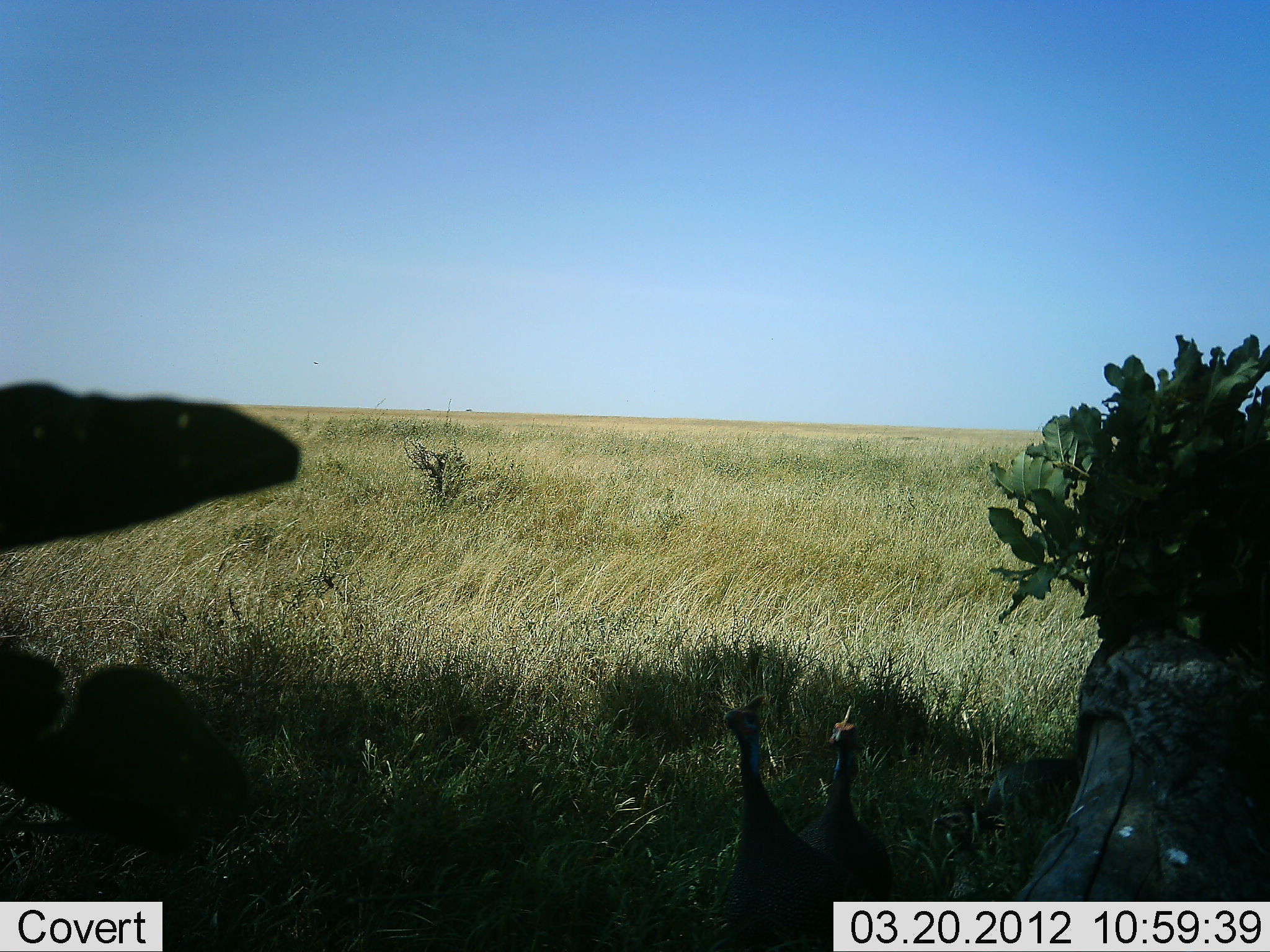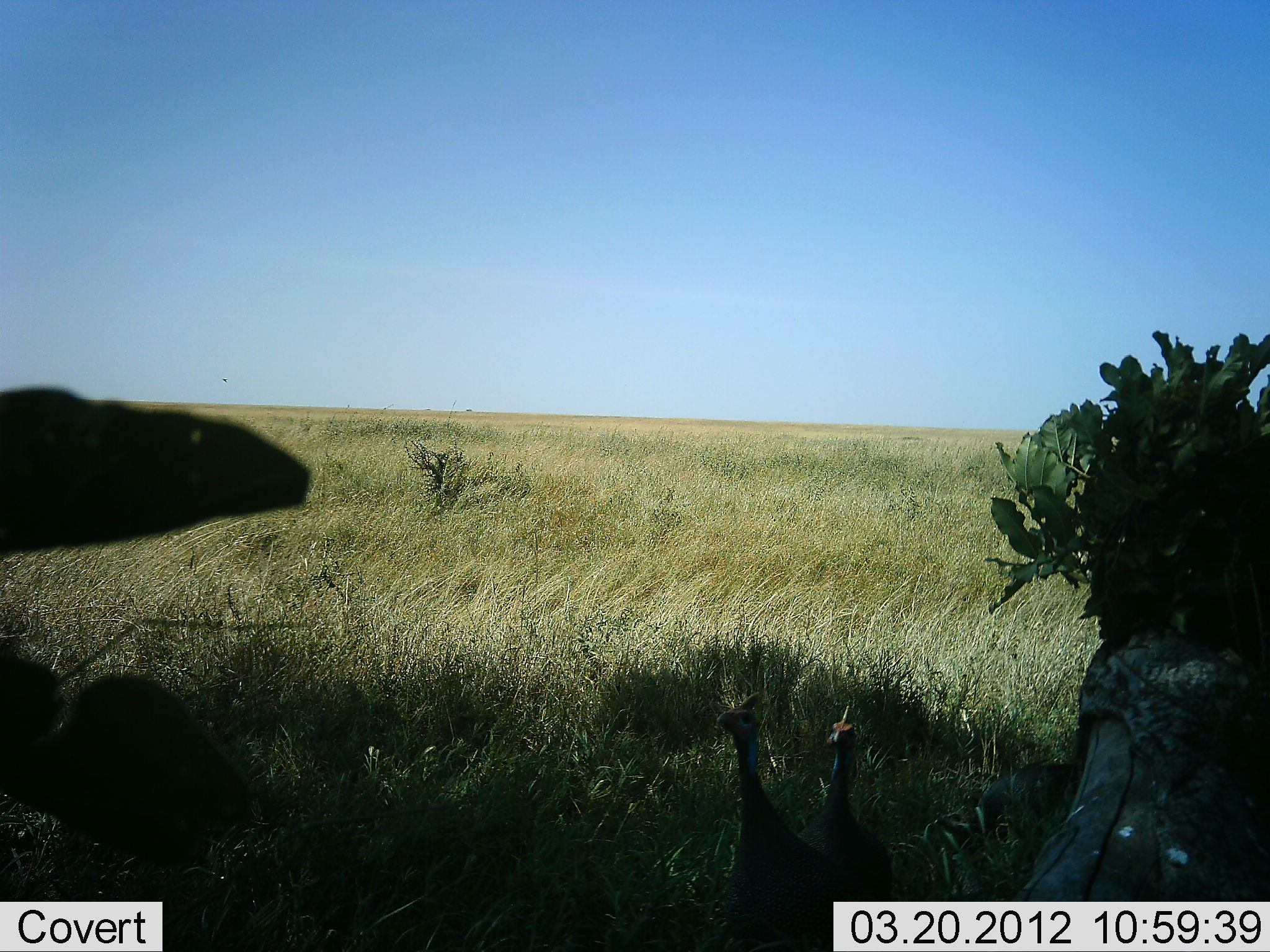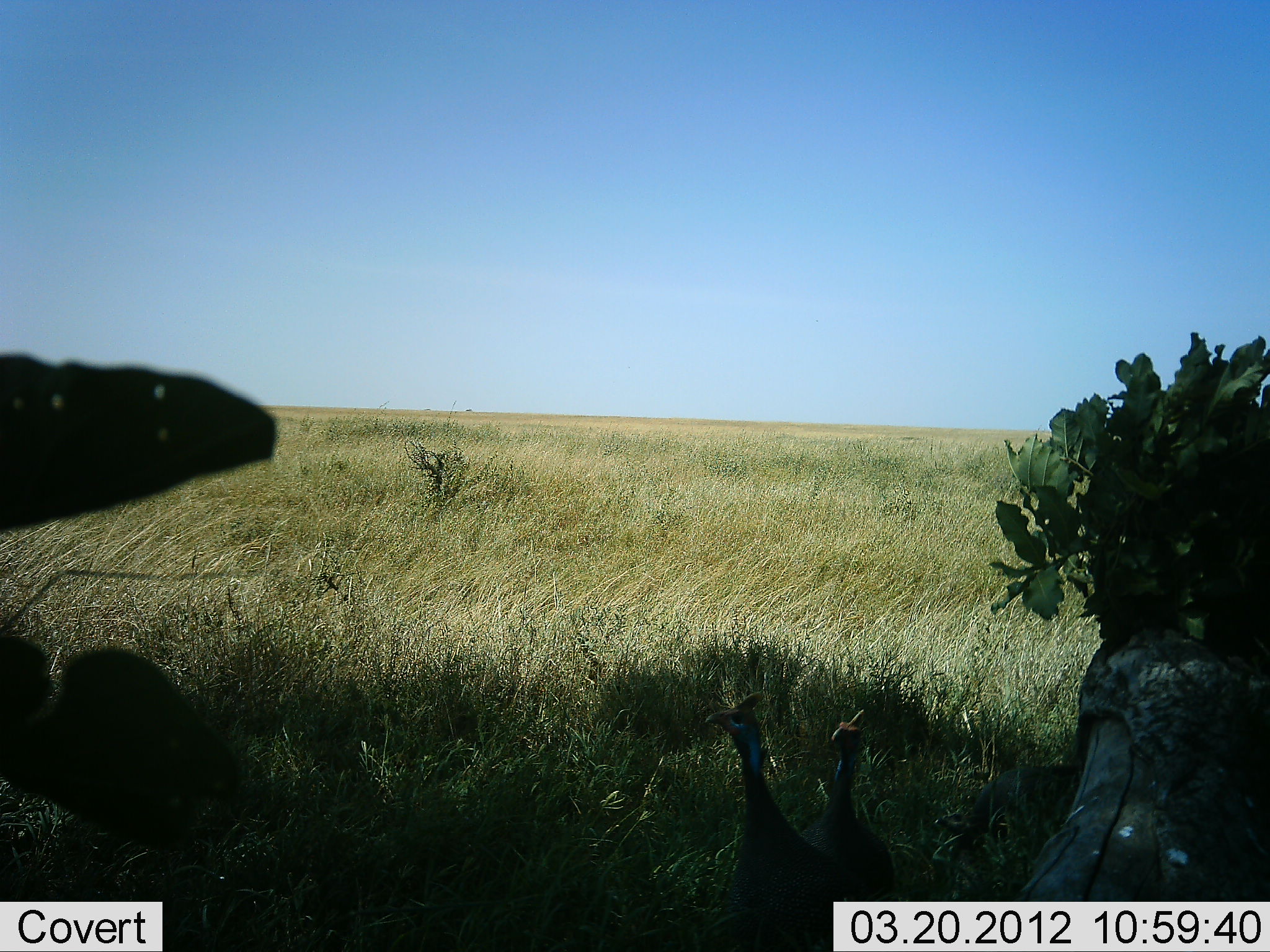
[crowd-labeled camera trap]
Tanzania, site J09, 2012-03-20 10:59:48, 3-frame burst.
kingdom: Animalia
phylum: Chordata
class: Aves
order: Galliformes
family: Numididae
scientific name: Numididae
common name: guinea fowl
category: guineafowl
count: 2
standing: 88%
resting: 4%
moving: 8%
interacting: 0%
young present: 0%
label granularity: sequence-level